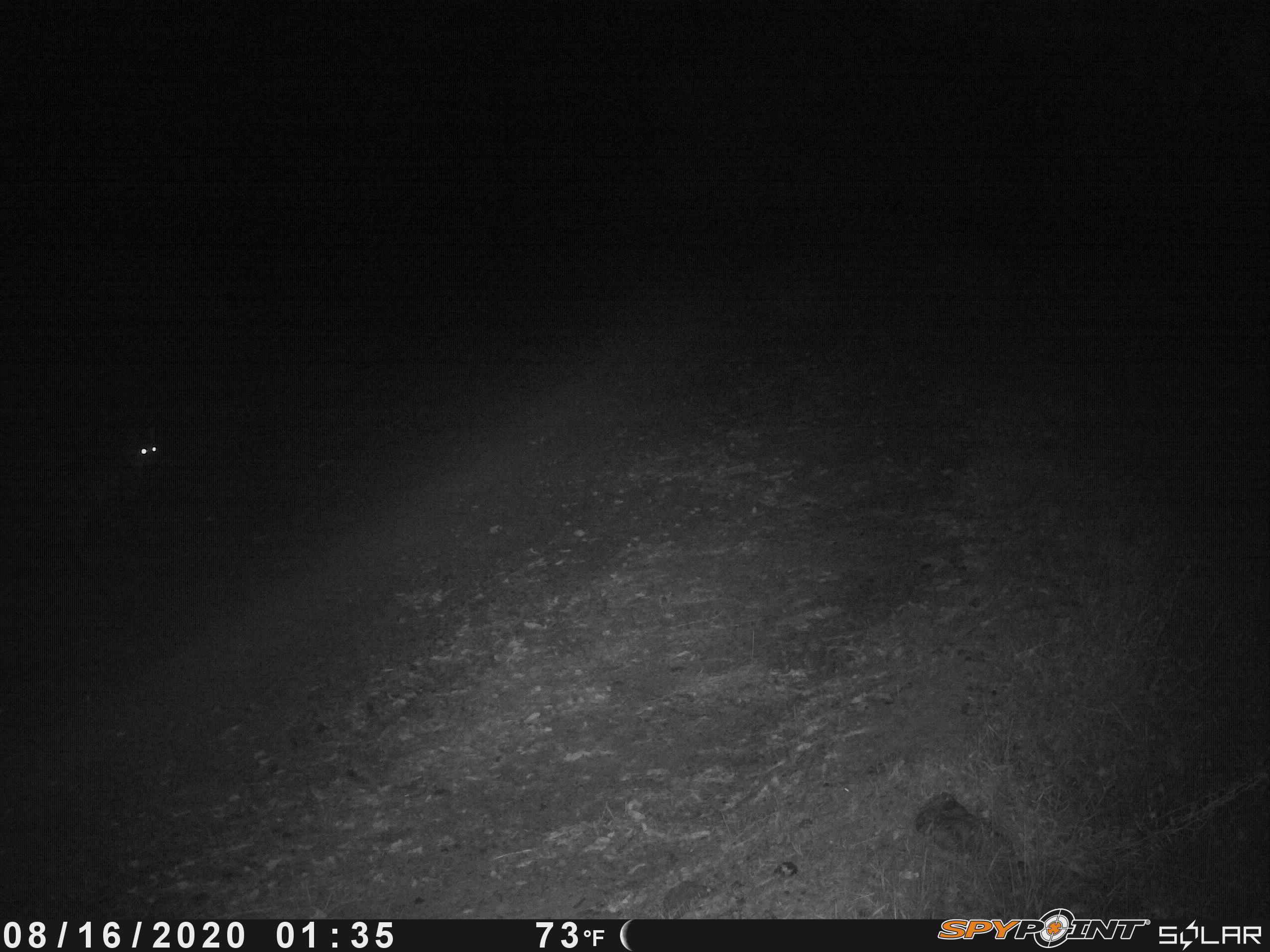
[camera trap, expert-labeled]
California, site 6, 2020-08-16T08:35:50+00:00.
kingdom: Animalia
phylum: Chordata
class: Mammalia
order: Carnivora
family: Felidae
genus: Lynx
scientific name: Lynx rufus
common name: bobcat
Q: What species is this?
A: Bobcat (Lynx rufus).